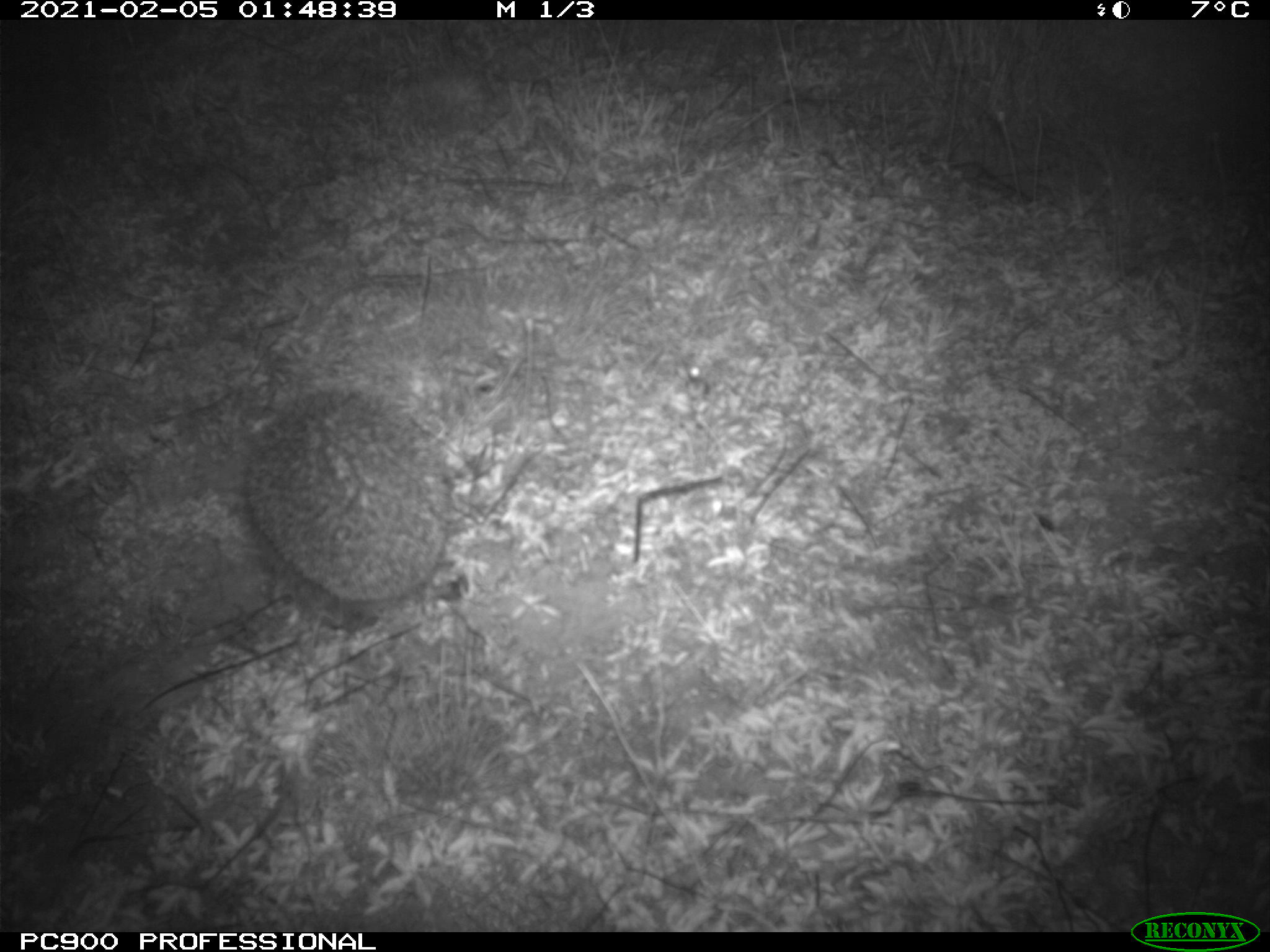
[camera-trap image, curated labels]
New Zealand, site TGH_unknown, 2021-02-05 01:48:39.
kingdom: Animalia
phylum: Chordata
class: Mammalia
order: Eulipotyphla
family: Erinaceidae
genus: Erinaceus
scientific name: Erinaceus europaeus europaeus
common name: european hedgehog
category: hedgehog